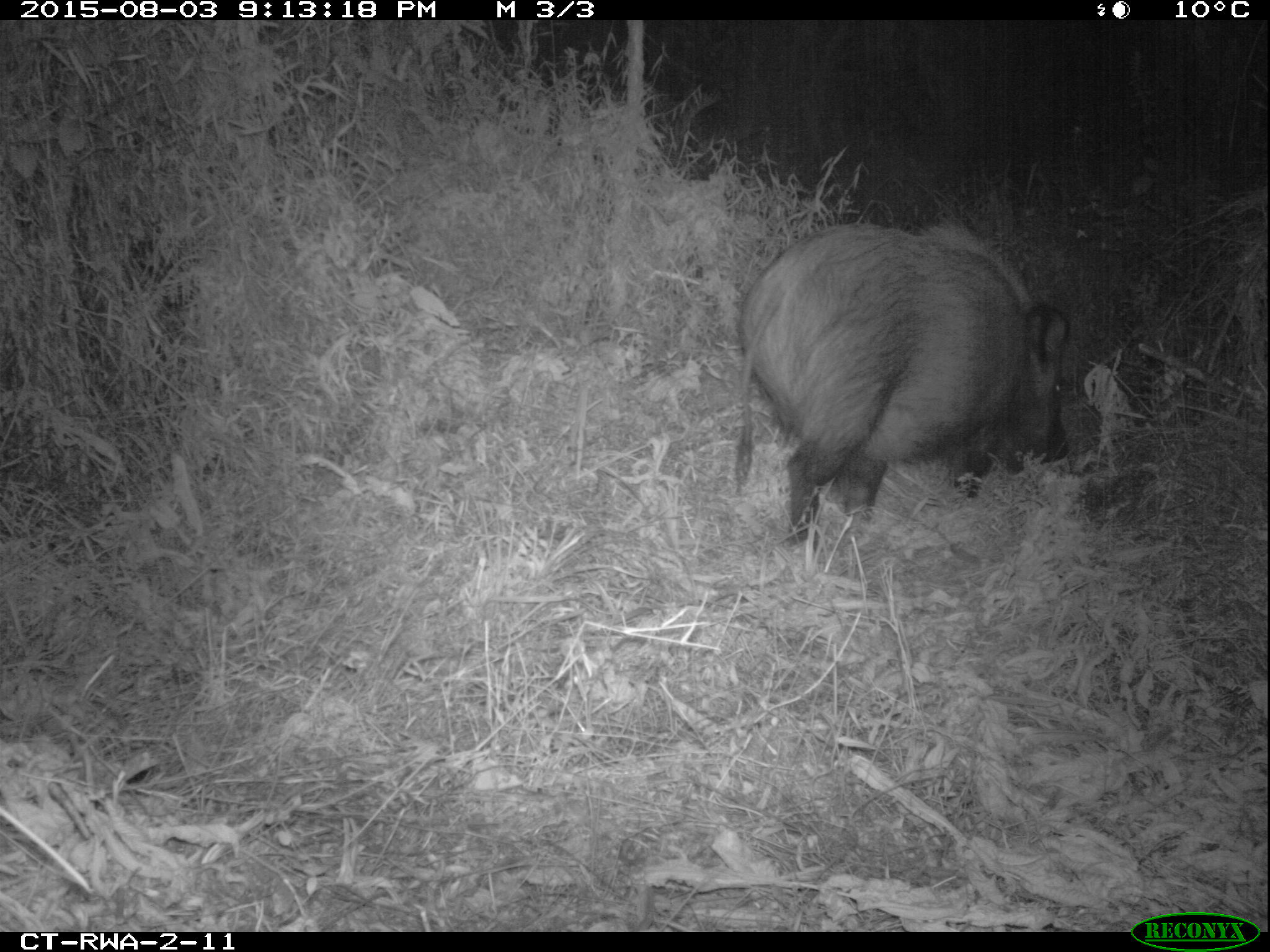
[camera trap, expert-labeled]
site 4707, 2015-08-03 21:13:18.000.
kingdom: Animalia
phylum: Chordata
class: Mammalia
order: Artiodactyla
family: Suidae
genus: Potamochoerus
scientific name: Potamochoerus larvatus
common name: bushpig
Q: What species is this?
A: Potamochoerus larvatus (bushpig).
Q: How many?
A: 1.